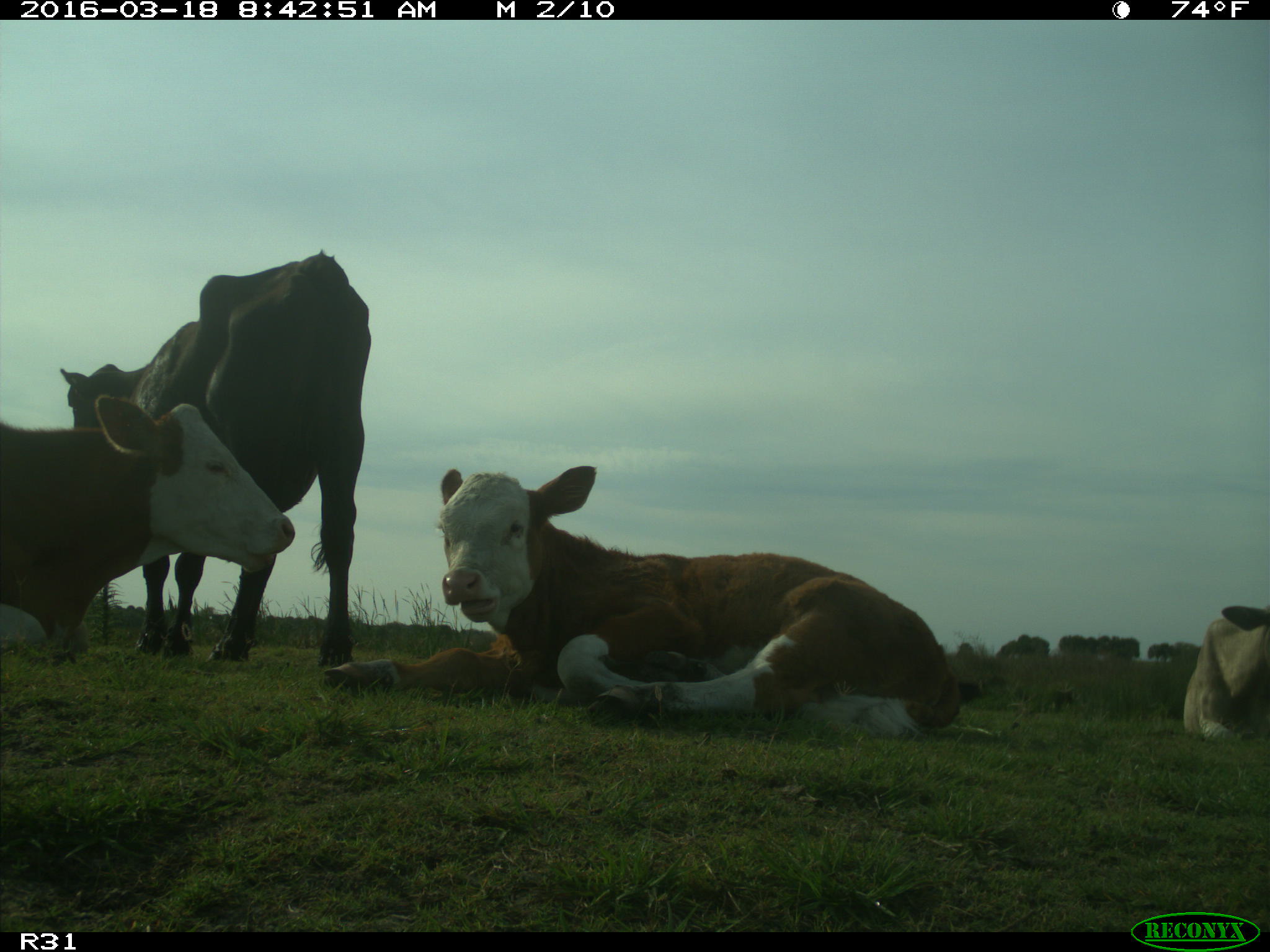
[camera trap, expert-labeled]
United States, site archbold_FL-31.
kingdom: Animalia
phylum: Chordata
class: Mammalia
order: Artiodactyla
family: Bovidae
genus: Bos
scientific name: Bos taurus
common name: domestic cow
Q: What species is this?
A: Bos taurus (domestic cow).